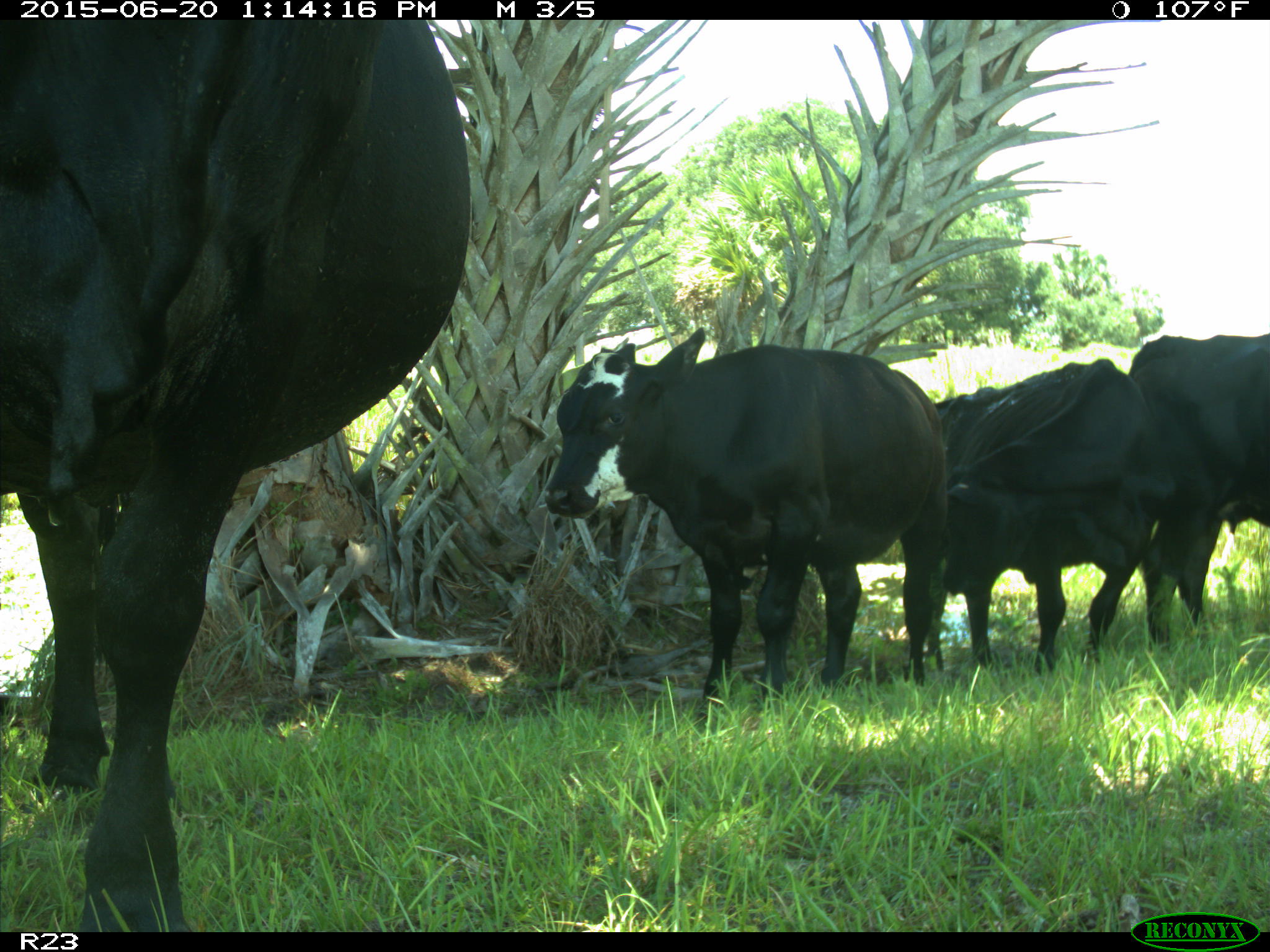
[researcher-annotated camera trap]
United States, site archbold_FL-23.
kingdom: Animalia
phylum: Chordata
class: Mammalia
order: Artiodactyla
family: Bovidae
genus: Bos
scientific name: Bos taurus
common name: domestic cow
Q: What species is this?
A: Bos taurus (domestic cow).